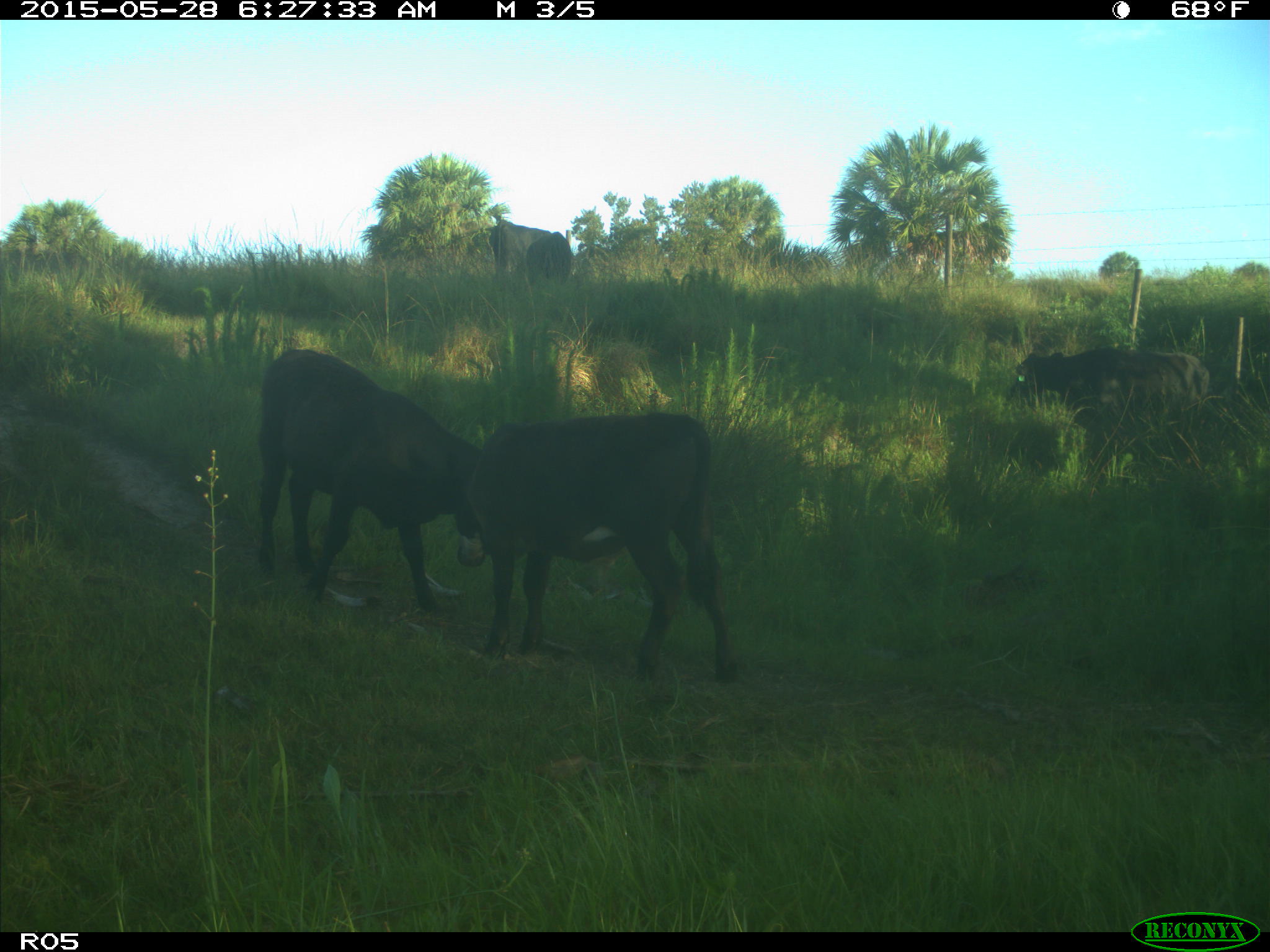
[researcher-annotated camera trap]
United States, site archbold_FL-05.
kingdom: Animalia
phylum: Chordata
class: Mammalia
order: Artiodactyla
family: Bovidae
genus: Bos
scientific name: Bos taurus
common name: domestic cow